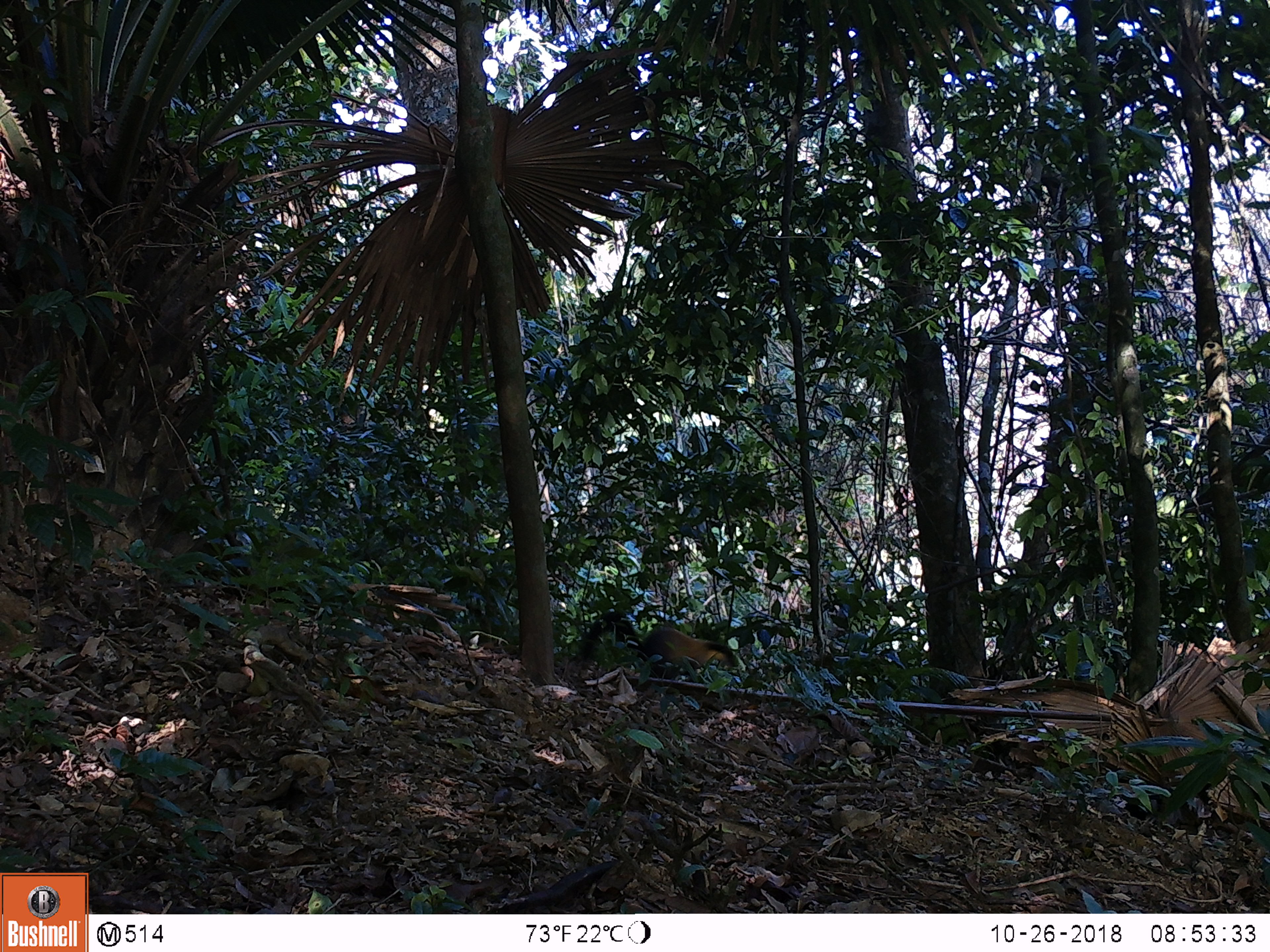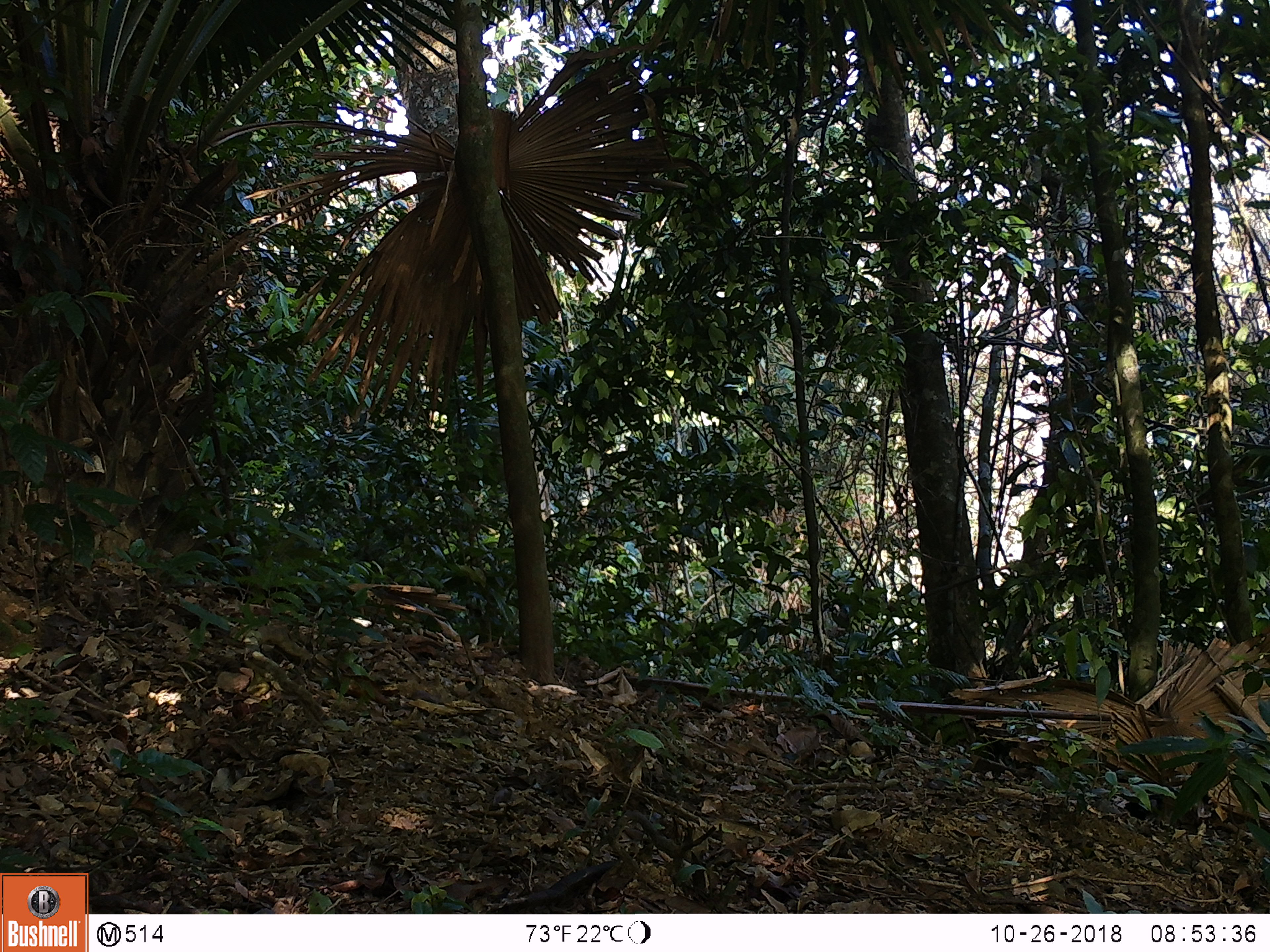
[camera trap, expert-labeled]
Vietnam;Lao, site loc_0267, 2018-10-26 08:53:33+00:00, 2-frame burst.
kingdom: Animalia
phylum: Chordata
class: Mammalia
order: Carnivora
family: Mustelidae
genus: Martes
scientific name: Martes flavigula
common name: yellow-throated marten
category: yellow throated marten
Yellow throated marten (yellow-throated marten) (Martes flavigula). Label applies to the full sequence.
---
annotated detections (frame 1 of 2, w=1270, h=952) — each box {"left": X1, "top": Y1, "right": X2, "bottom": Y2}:
yellow throated marten: {"left": 576, "top": 610, "right": 739, "bottom": 676}